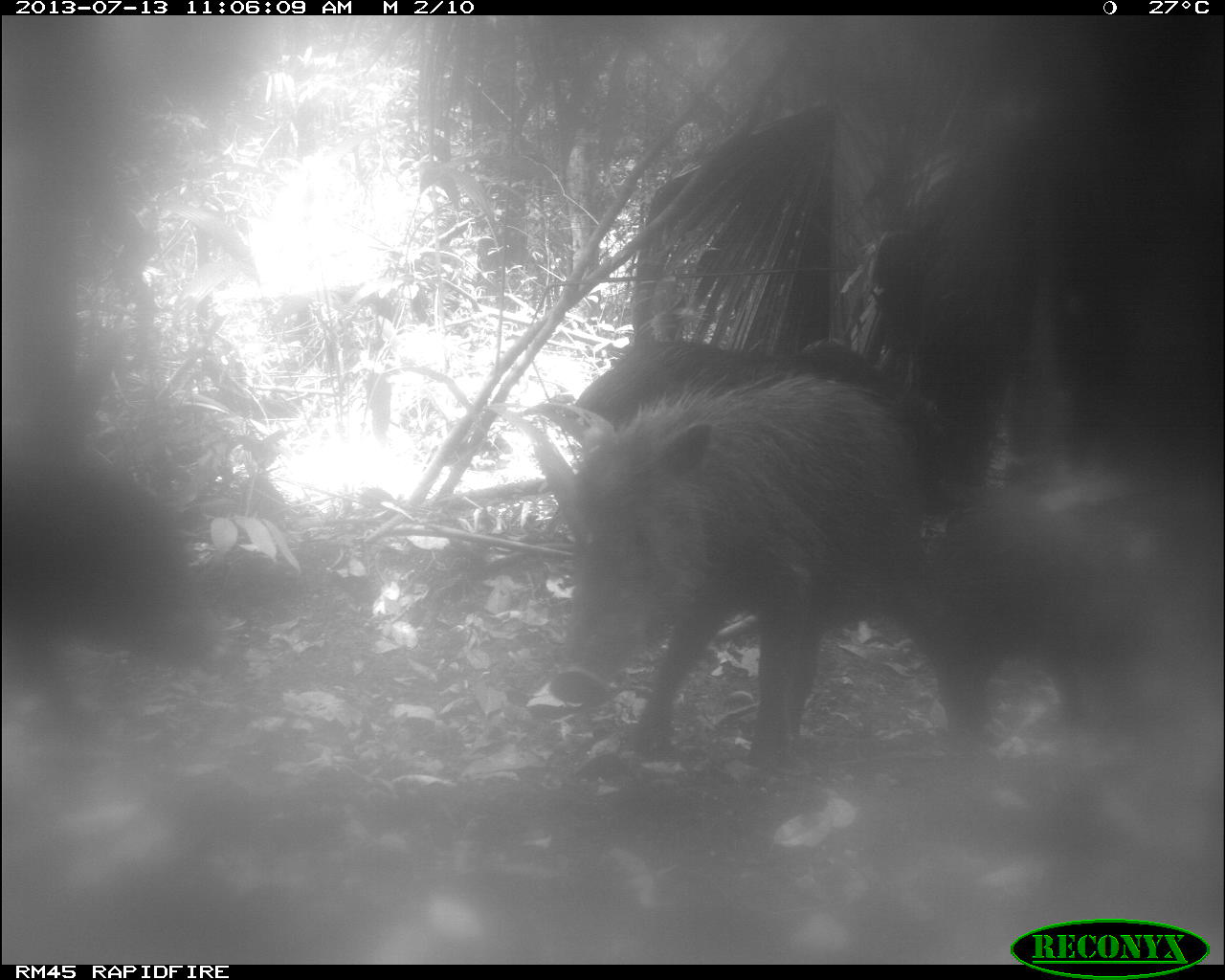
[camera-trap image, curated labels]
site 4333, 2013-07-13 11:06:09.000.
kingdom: Animalia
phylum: Chordata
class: Mammalia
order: Artiodactyla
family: Tayassuidae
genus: Tayassu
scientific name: Tayassu pecari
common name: white-lipped peccary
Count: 4.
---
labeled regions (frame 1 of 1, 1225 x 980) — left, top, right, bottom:
tayassu pecari: 547, 365, 950, 775; 903, 486, 1206, 769; 0, 453, 228, 763; 571, 341, 897, 449